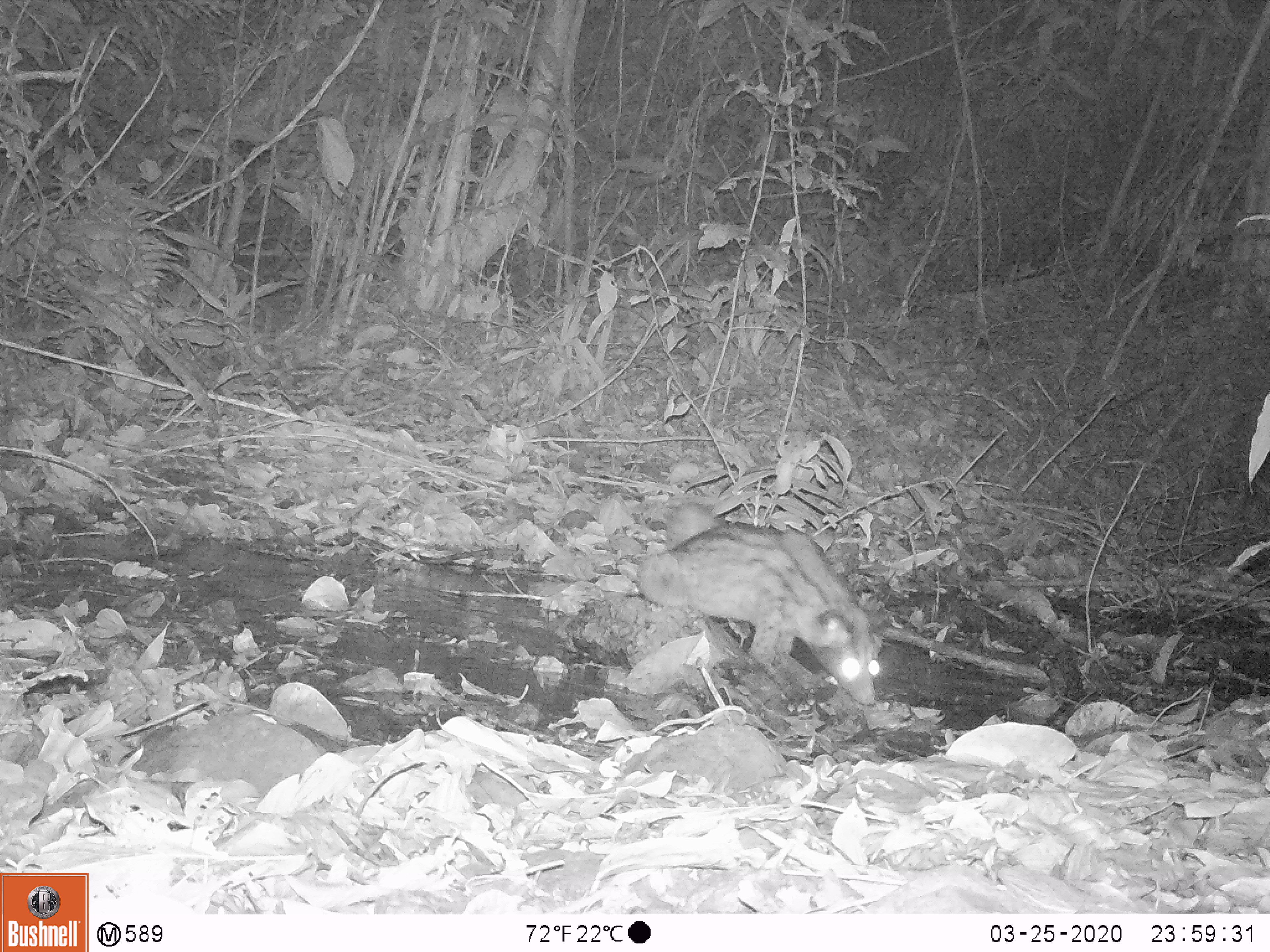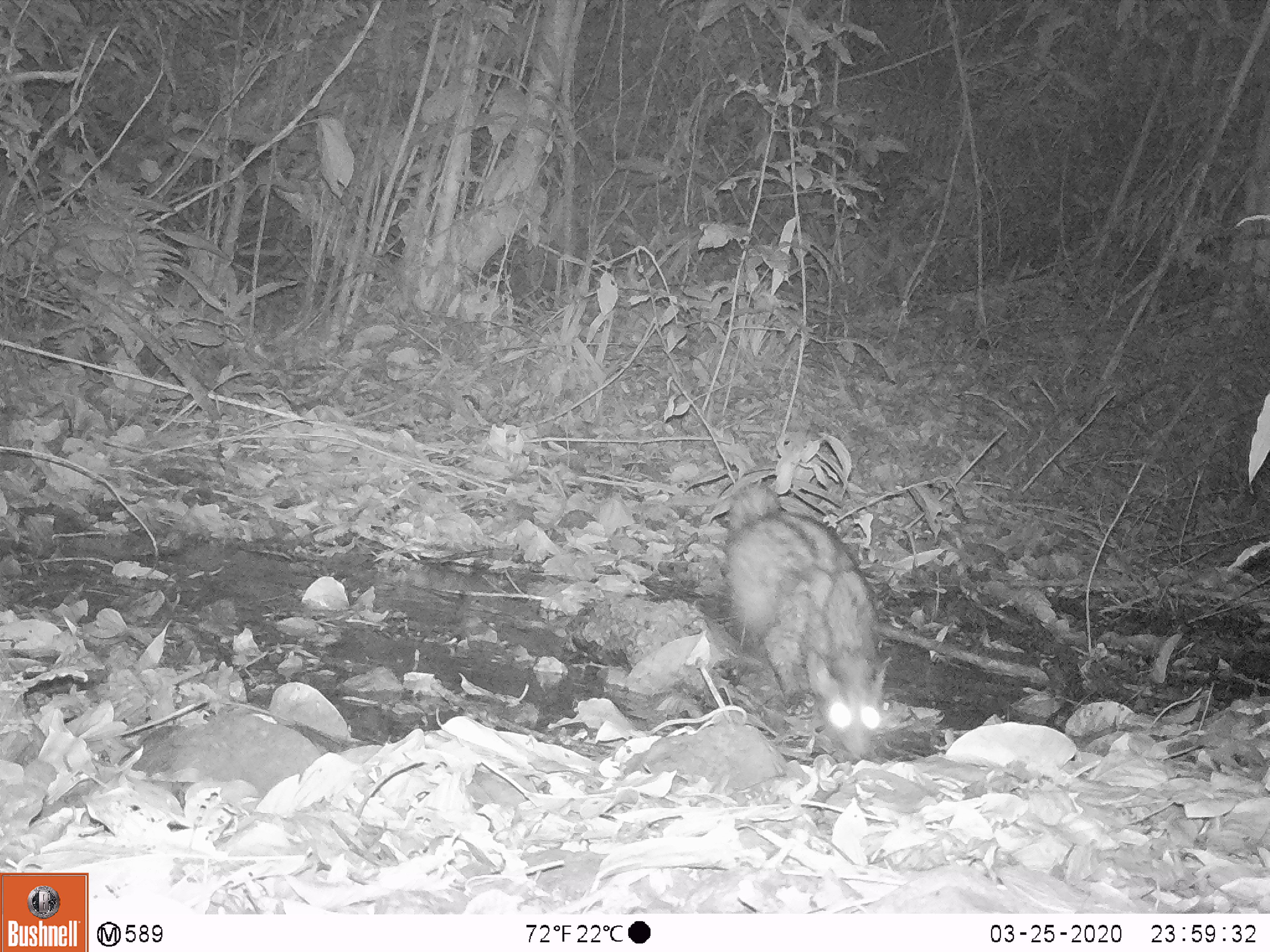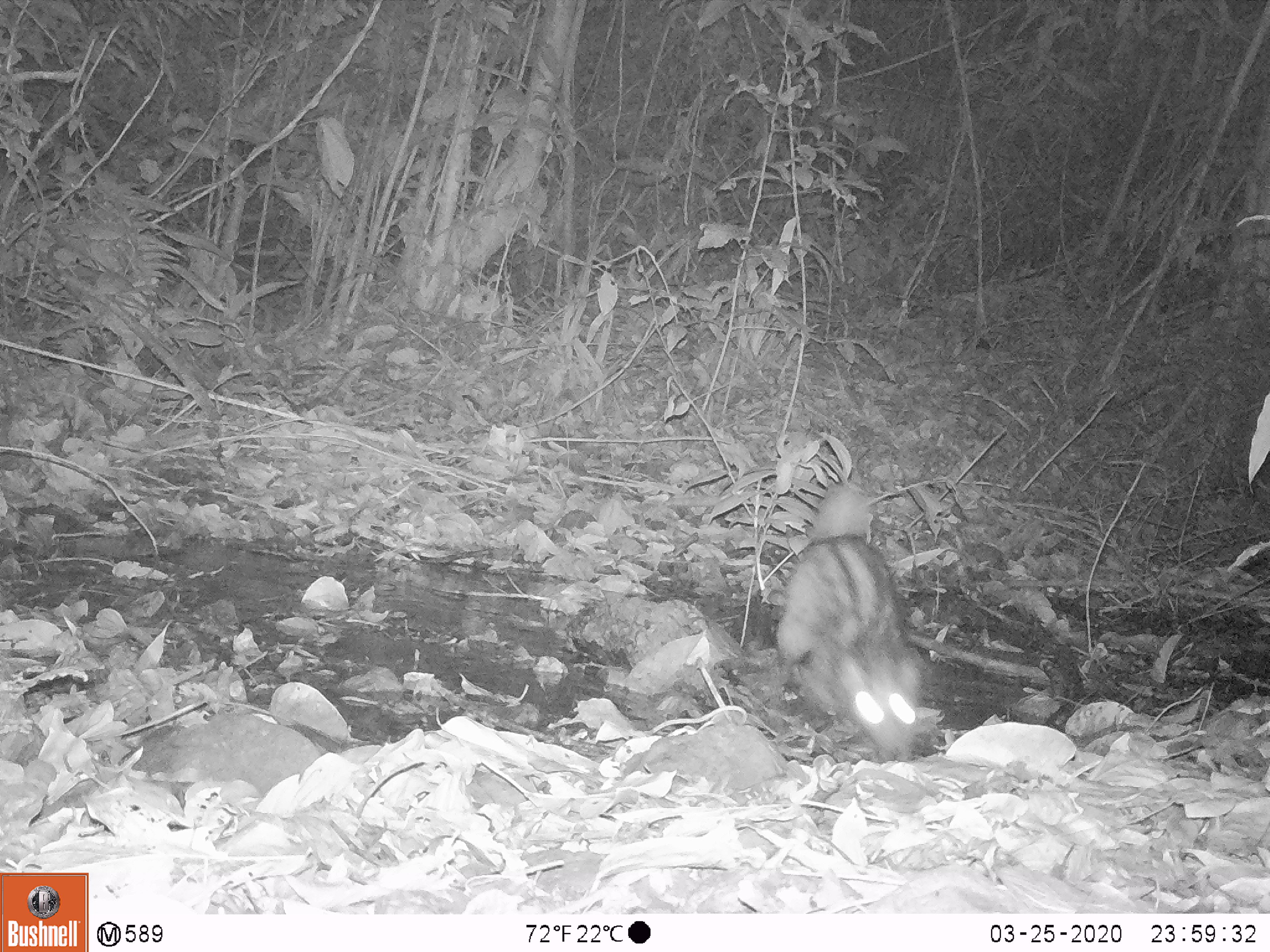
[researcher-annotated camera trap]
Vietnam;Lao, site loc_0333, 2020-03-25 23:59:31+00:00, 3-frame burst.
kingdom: Animalia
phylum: Chordata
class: Mammalia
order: Carnivora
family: Viverridae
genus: Paradoxurus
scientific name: Paradoxurus hermaphroditus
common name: common palm civet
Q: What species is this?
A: Common palm civet (Paradoxurus hermaphroditus).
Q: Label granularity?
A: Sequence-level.